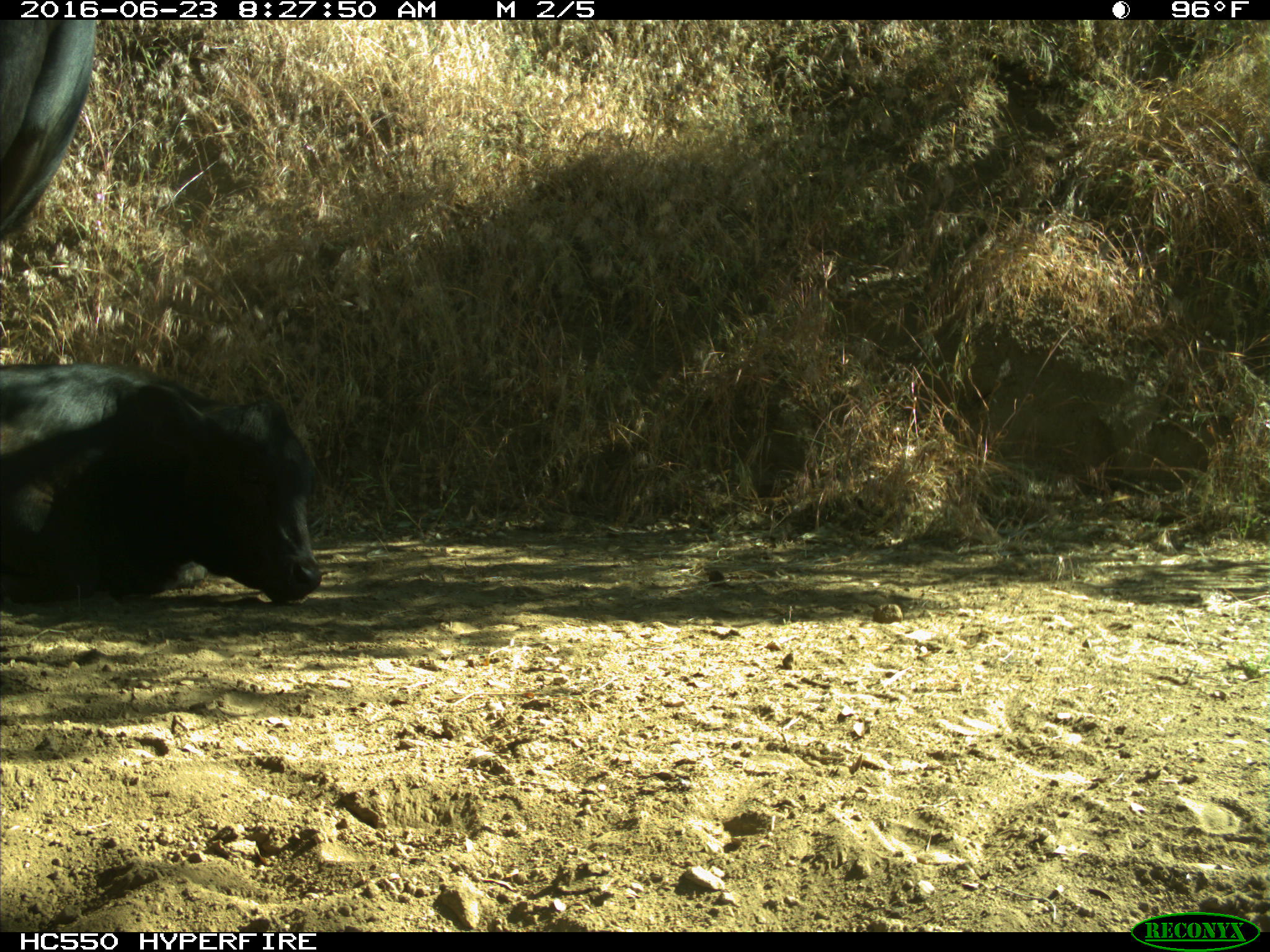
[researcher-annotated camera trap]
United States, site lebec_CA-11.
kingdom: Animalia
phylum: Chordata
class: Mammalia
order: Artiodactyla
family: Bovidae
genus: Bos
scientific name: Bos taurus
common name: domestic cow